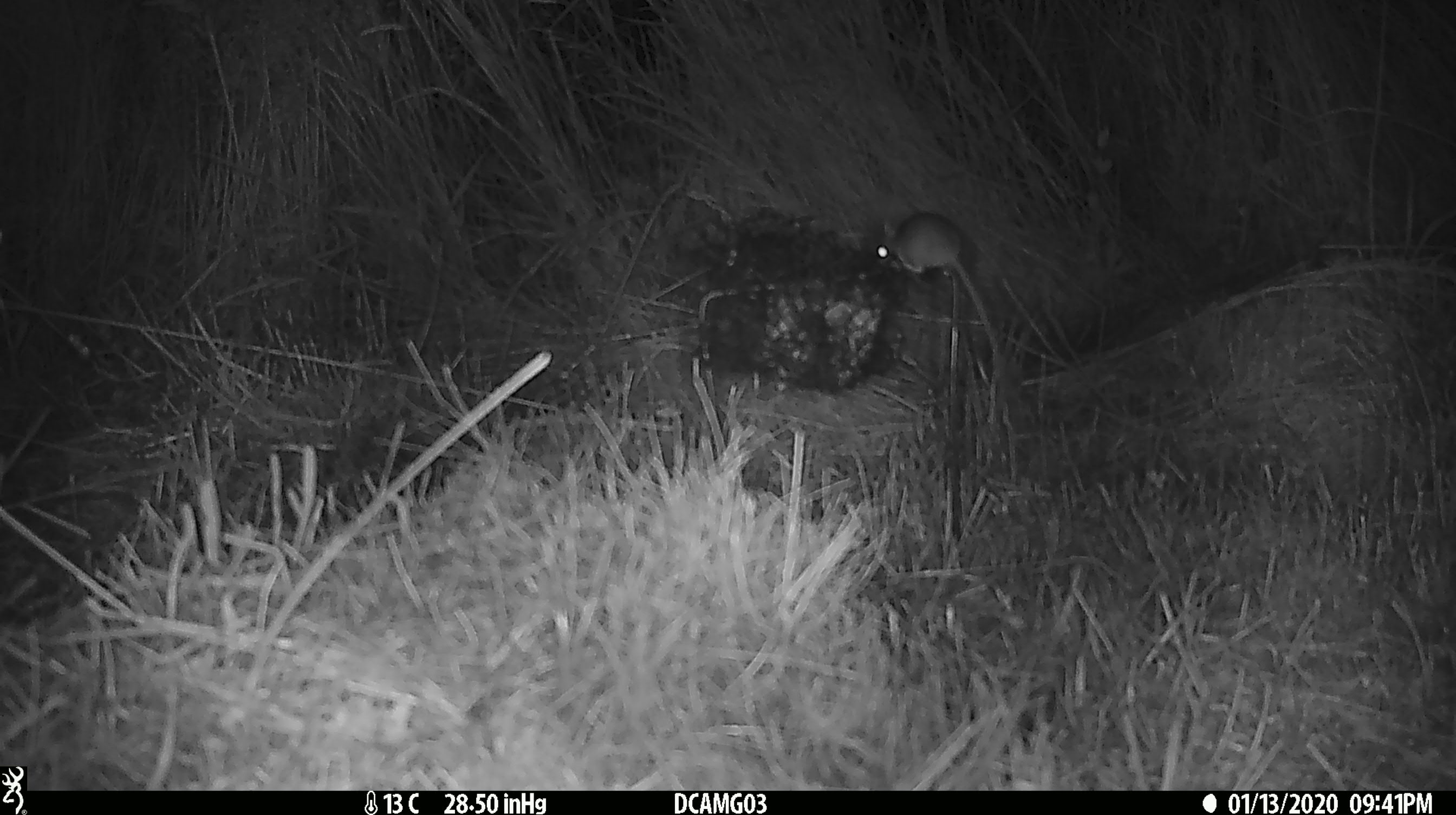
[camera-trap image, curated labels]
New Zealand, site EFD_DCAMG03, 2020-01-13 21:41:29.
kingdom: Animalia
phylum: Chordata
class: Mammalia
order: Rodentia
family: Muridae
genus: Mus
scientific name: Mus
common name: mouse